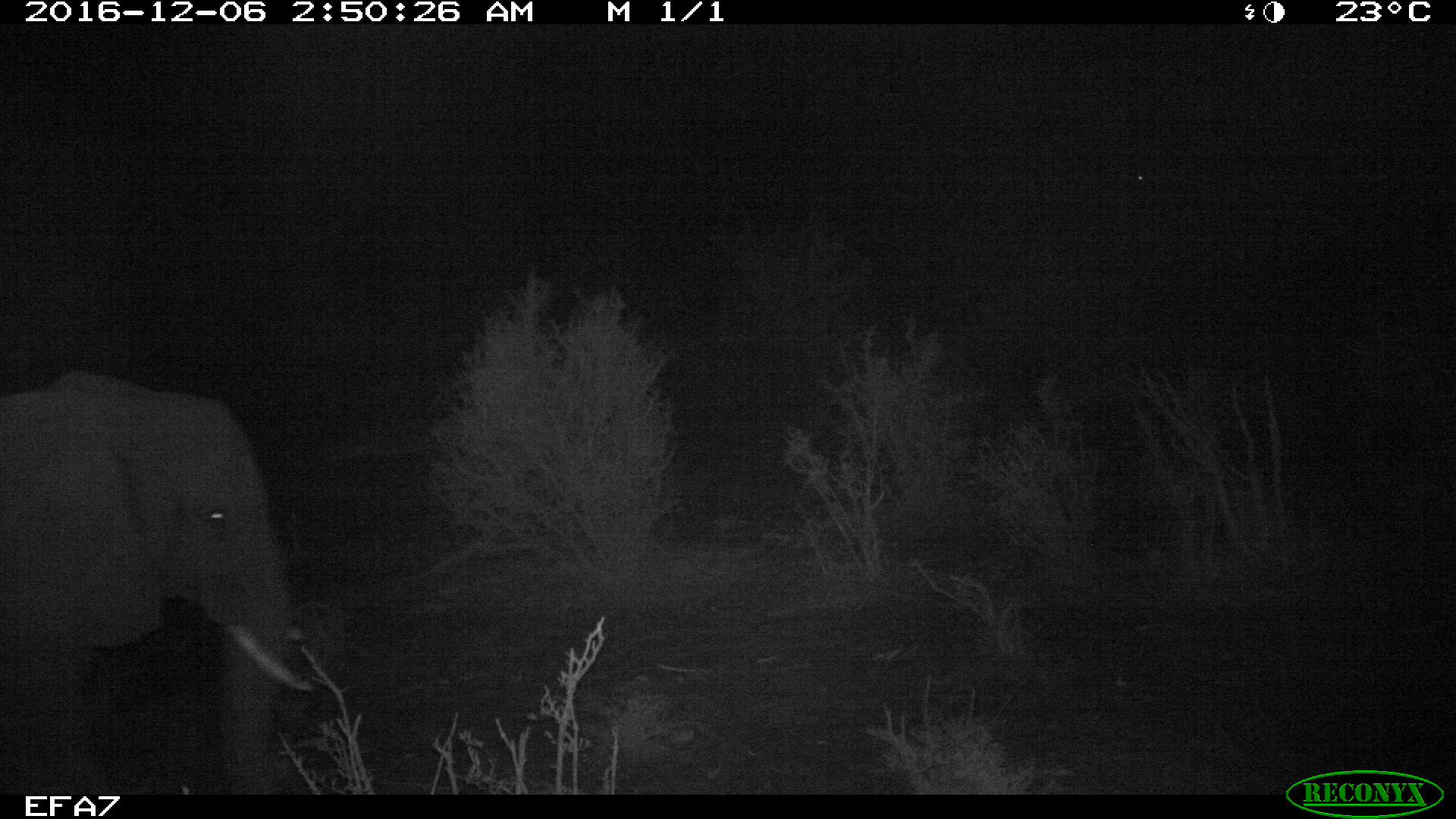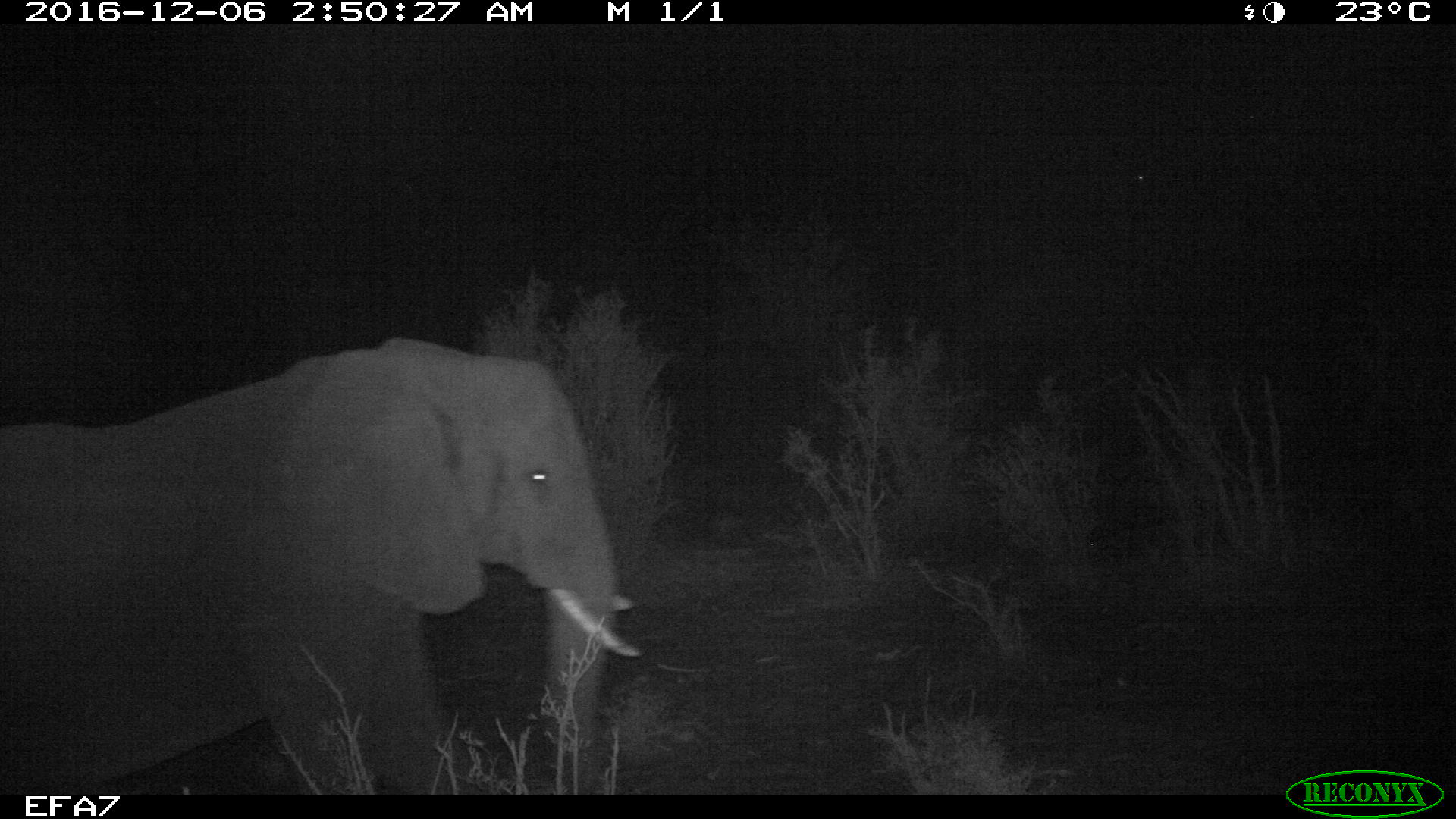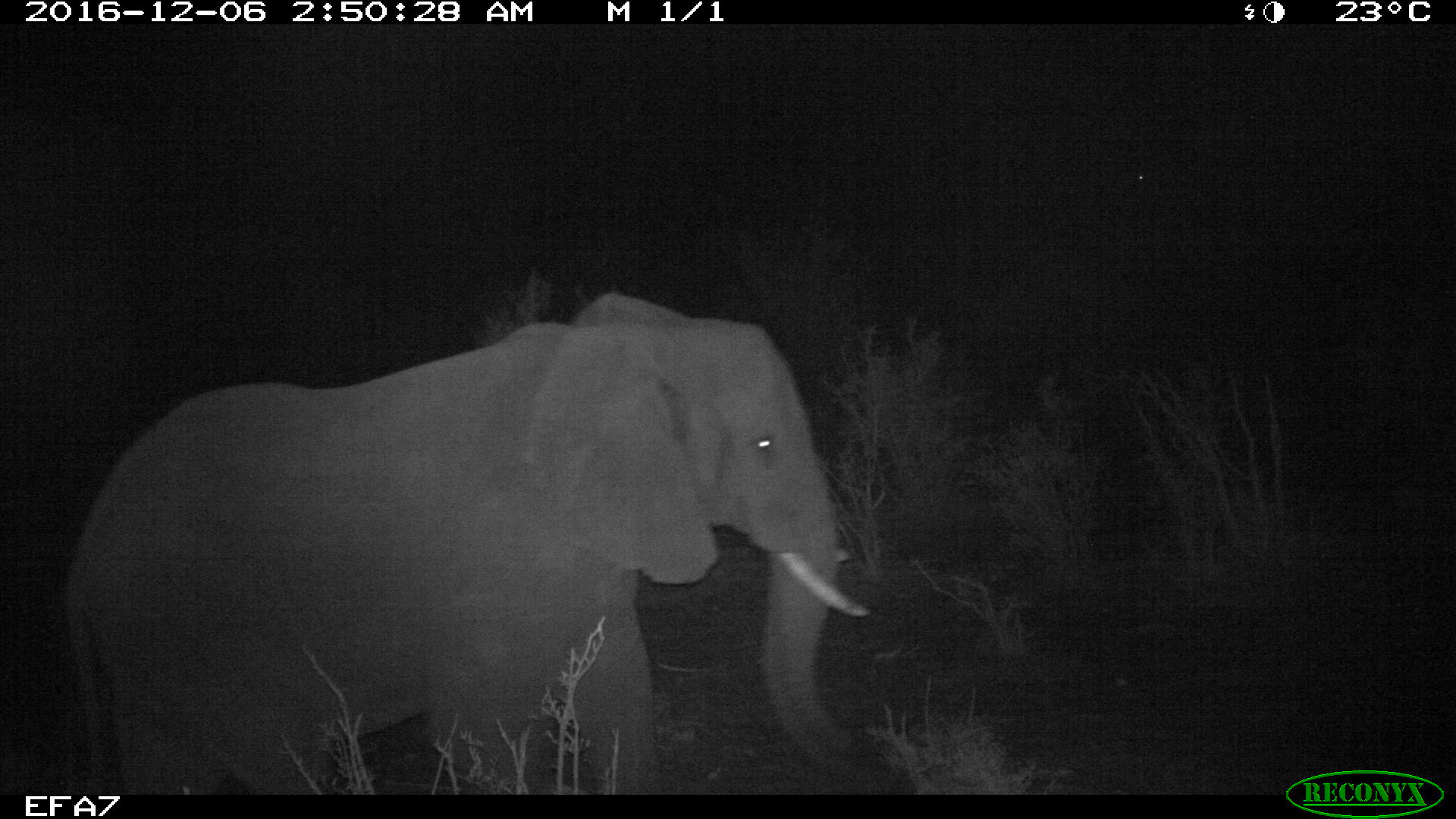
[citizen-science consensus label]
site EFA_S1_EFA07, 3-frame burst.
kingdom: Animalia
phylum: Chordata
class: Mammalia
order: Proboscidea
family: Elephantidae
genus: Loxodonta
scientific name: Loxodonta africana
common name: african bush elephant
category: elephant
Elephant (african bush elephant) (Loxodonta africana), count 1. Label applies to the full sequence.